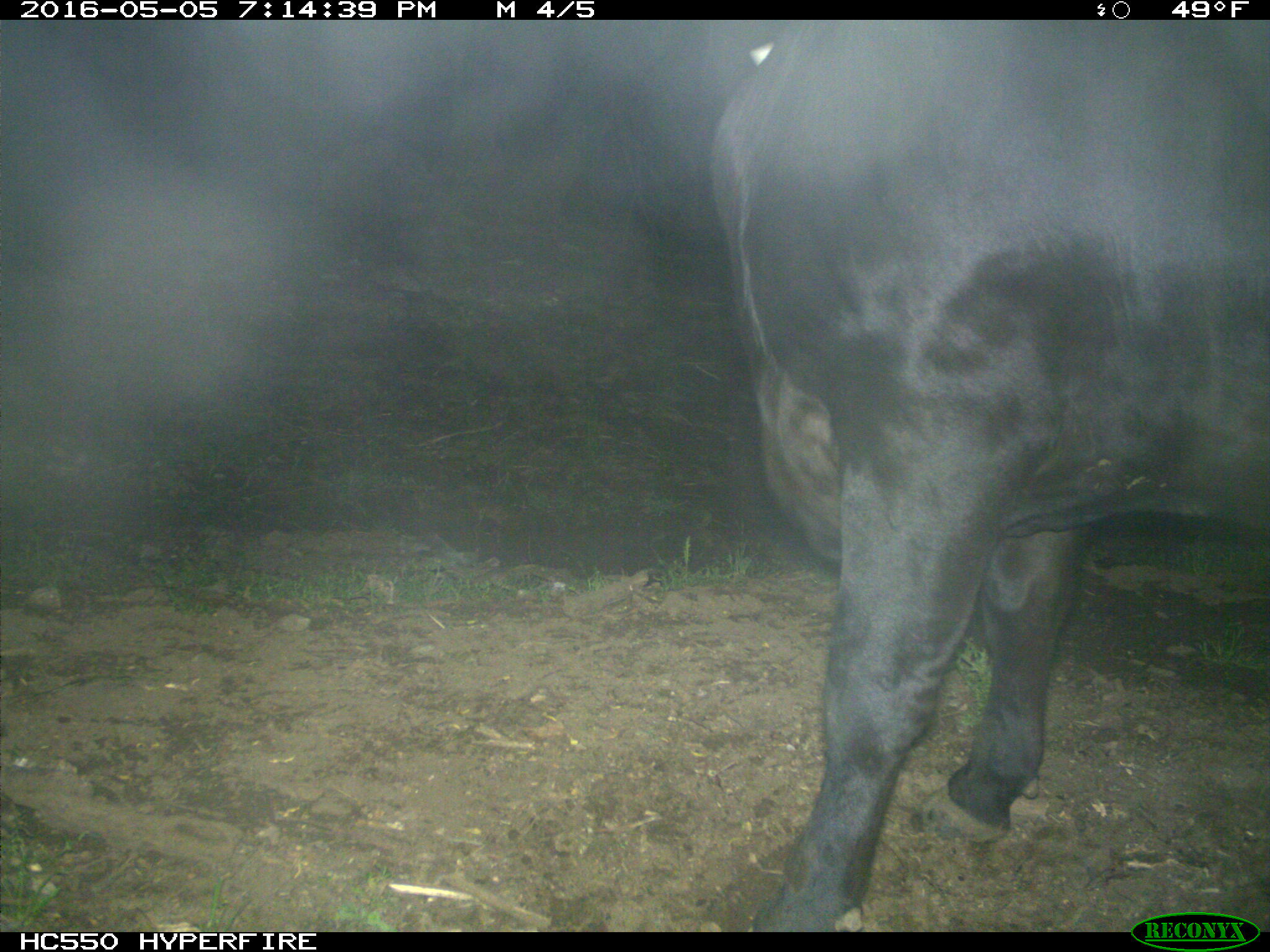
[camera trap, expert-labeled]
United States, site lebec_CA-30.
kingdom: Animalia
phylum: Chordata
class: Mammalia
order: Artiodactyla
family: Bovidae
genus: Bos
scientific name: Bos taurus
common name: domestic cow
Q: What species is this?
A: Bos taurus (domestic cow).